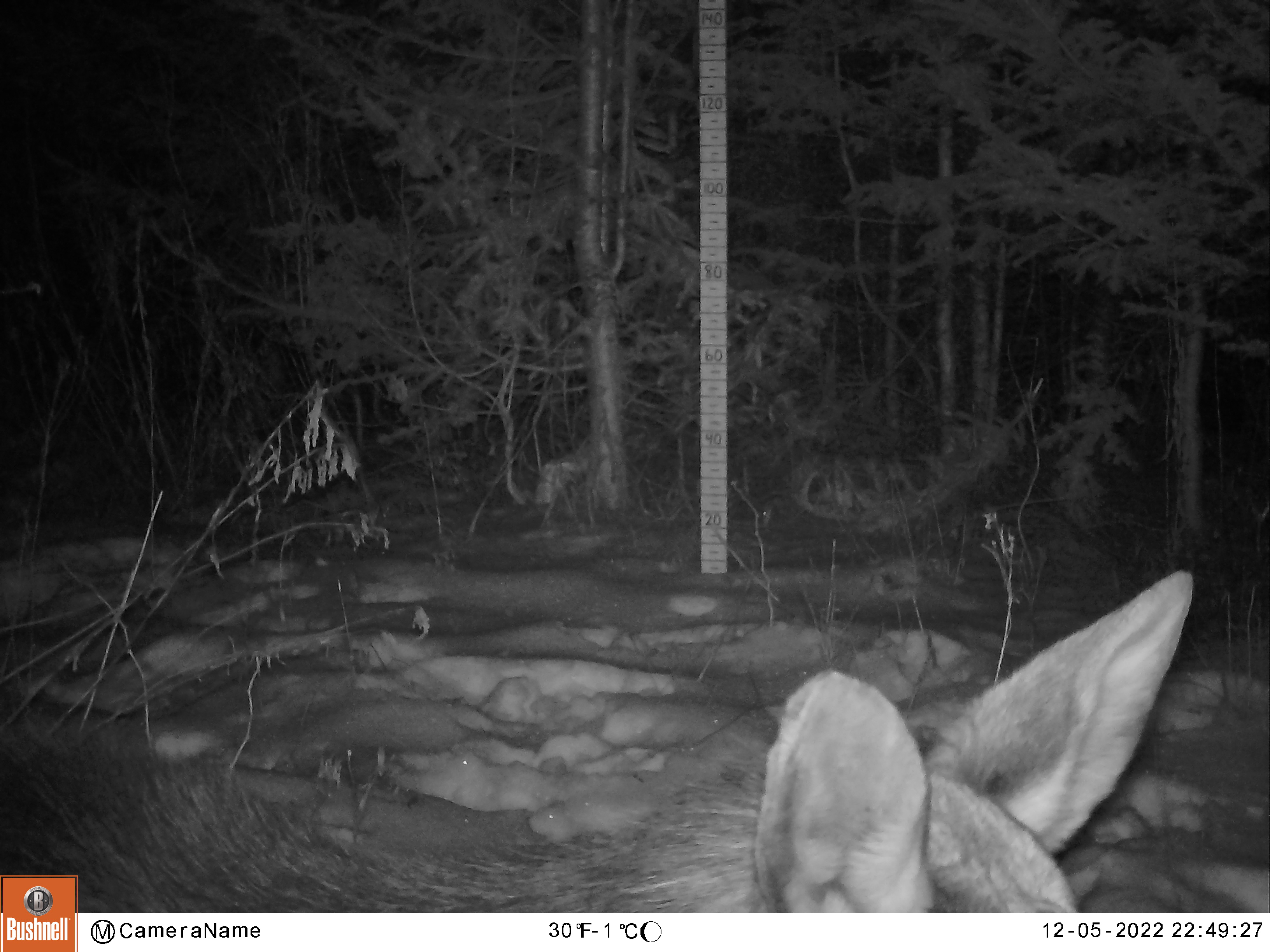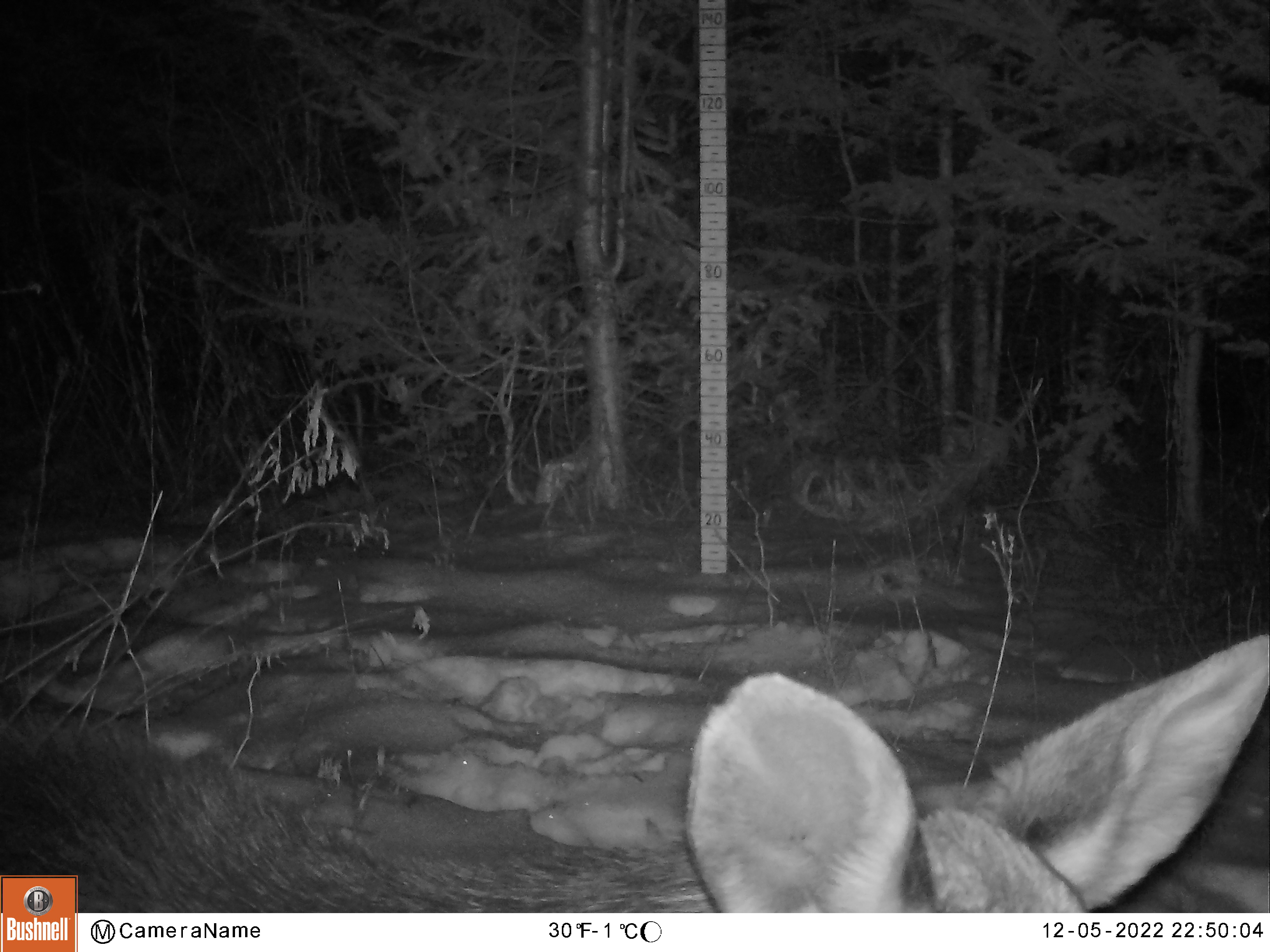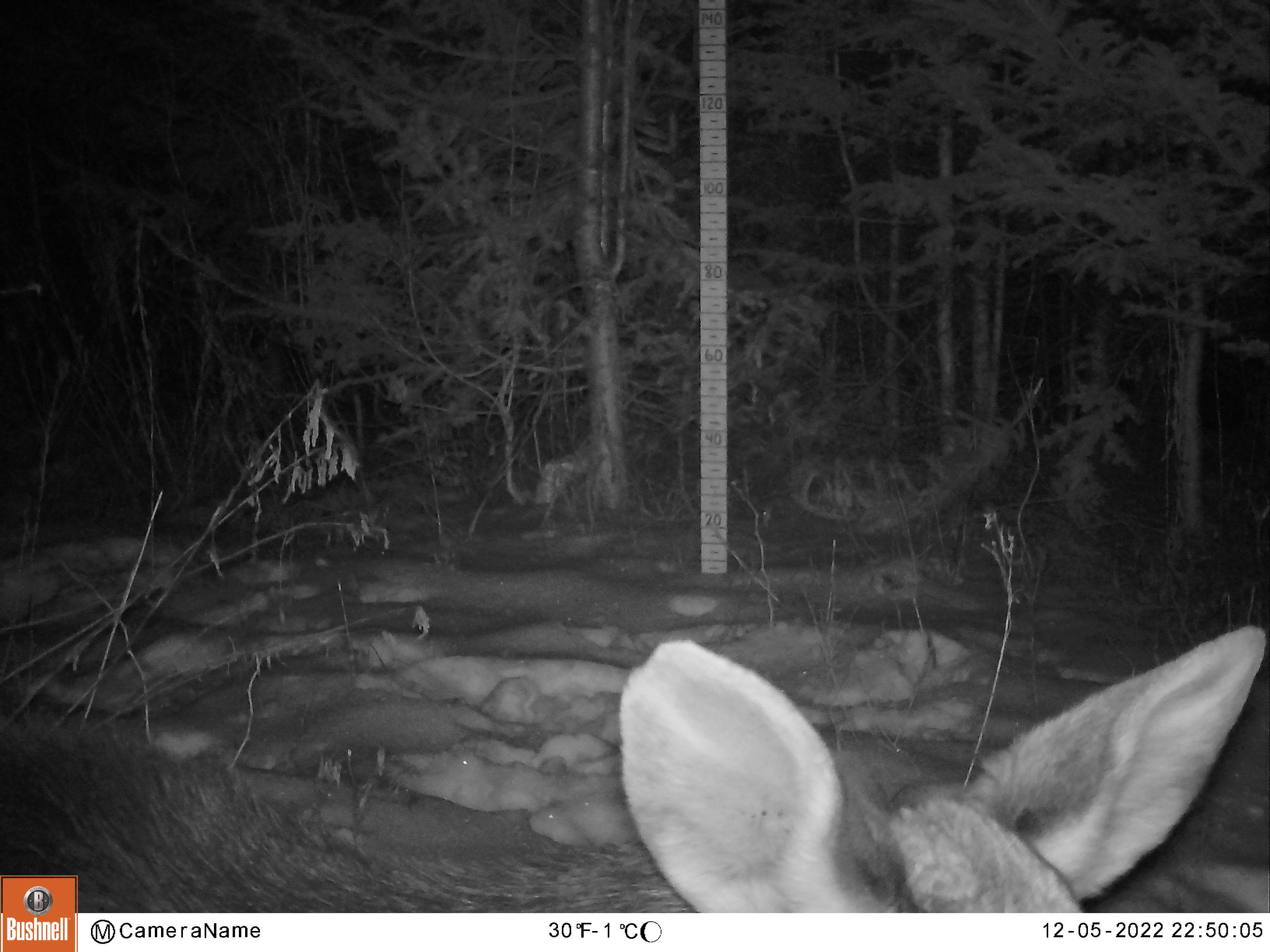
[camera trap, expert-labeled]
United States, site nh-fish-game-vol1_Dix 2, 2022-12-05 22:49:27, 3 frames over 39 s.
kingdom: Animalia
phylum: Chordata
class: Mammalia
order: Artiodactyla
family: Cervidae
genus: Alces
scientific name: Alces alces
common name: moose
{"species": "moose (Alces alces)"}